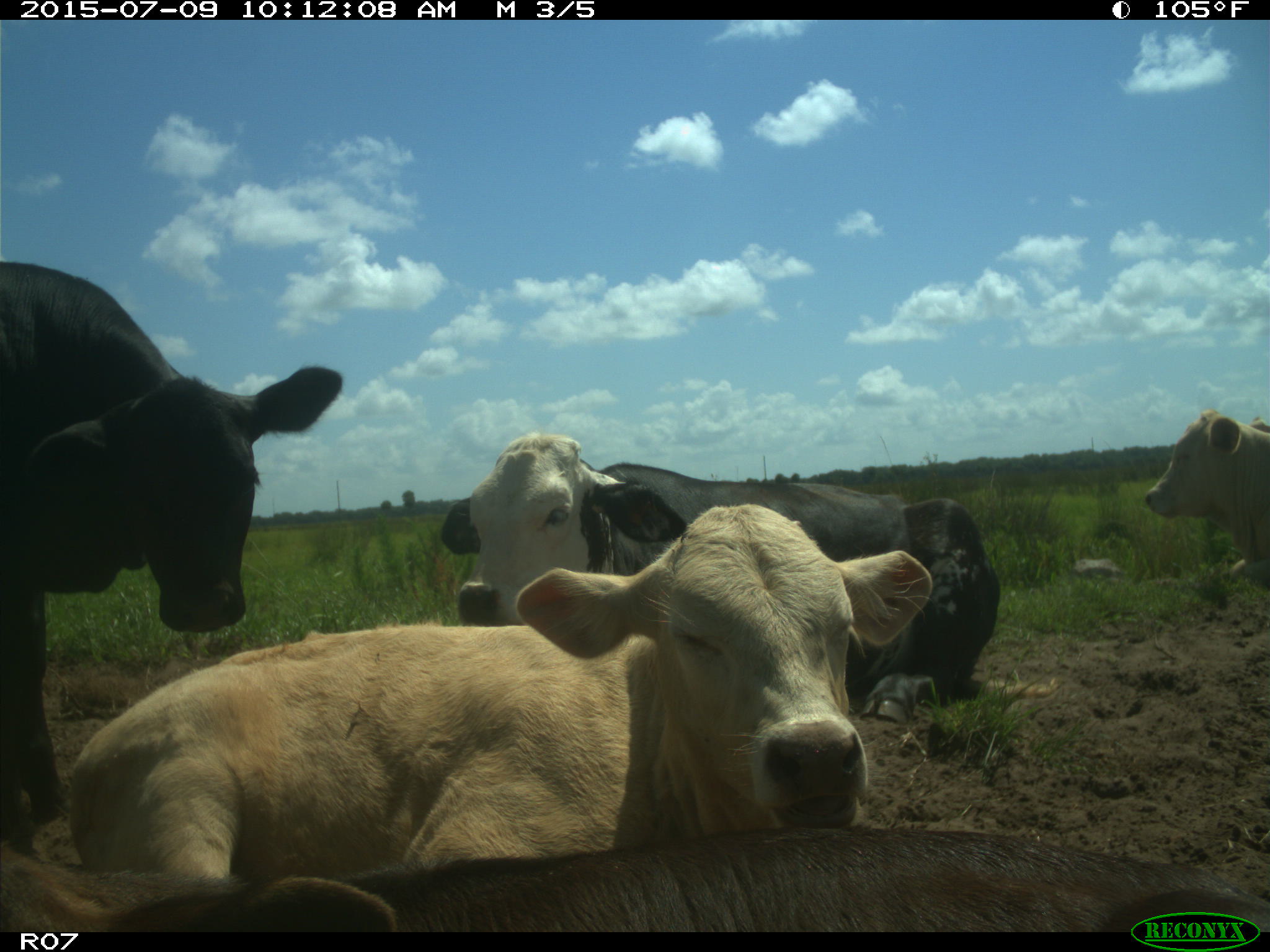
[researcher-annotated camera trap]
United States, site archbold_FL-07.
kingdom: Animalia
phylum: Chordata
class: Mammalia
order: Artiodactyla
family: Bovidae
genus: Bos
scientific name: Bos taurus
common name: domestic cow